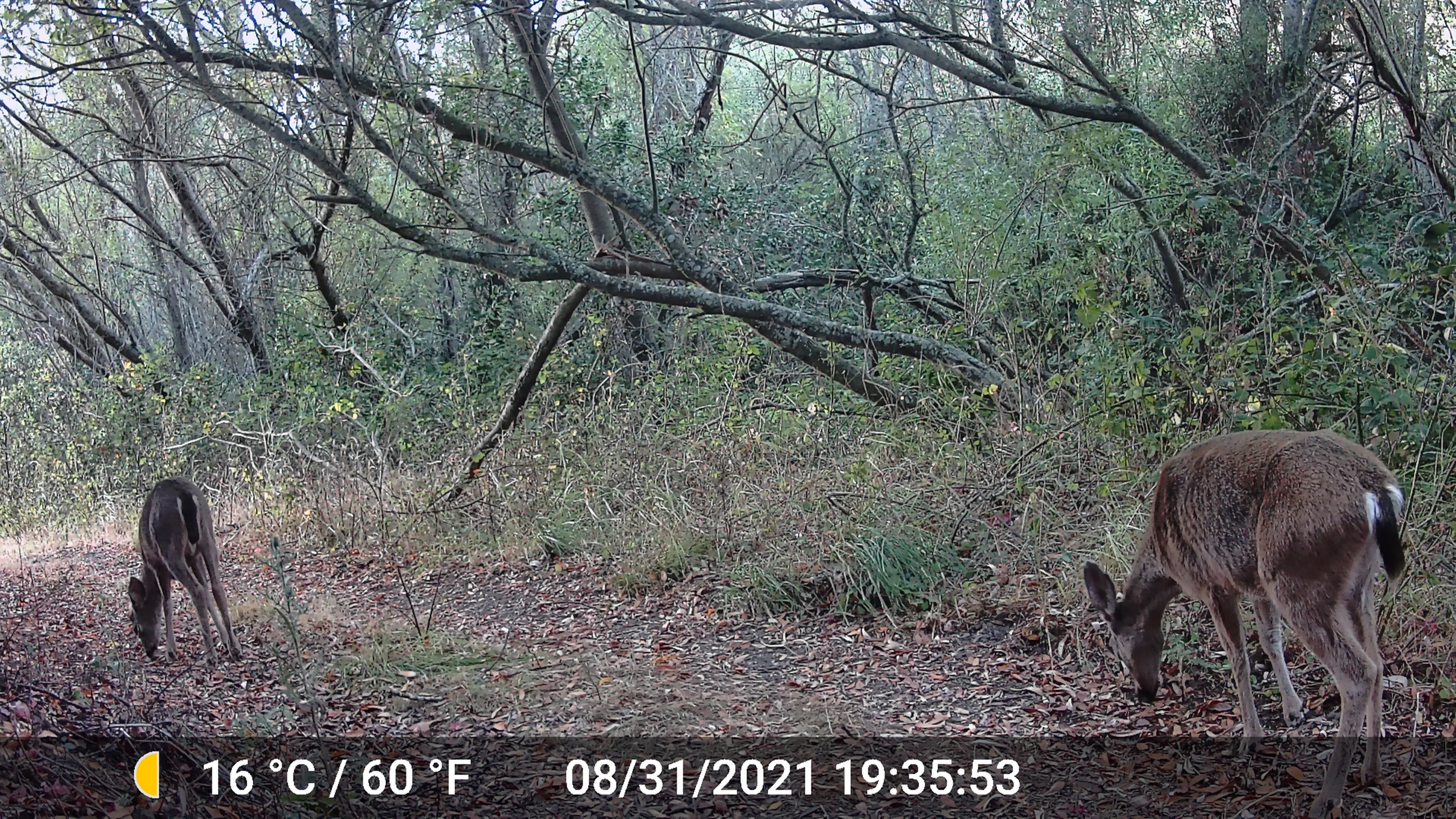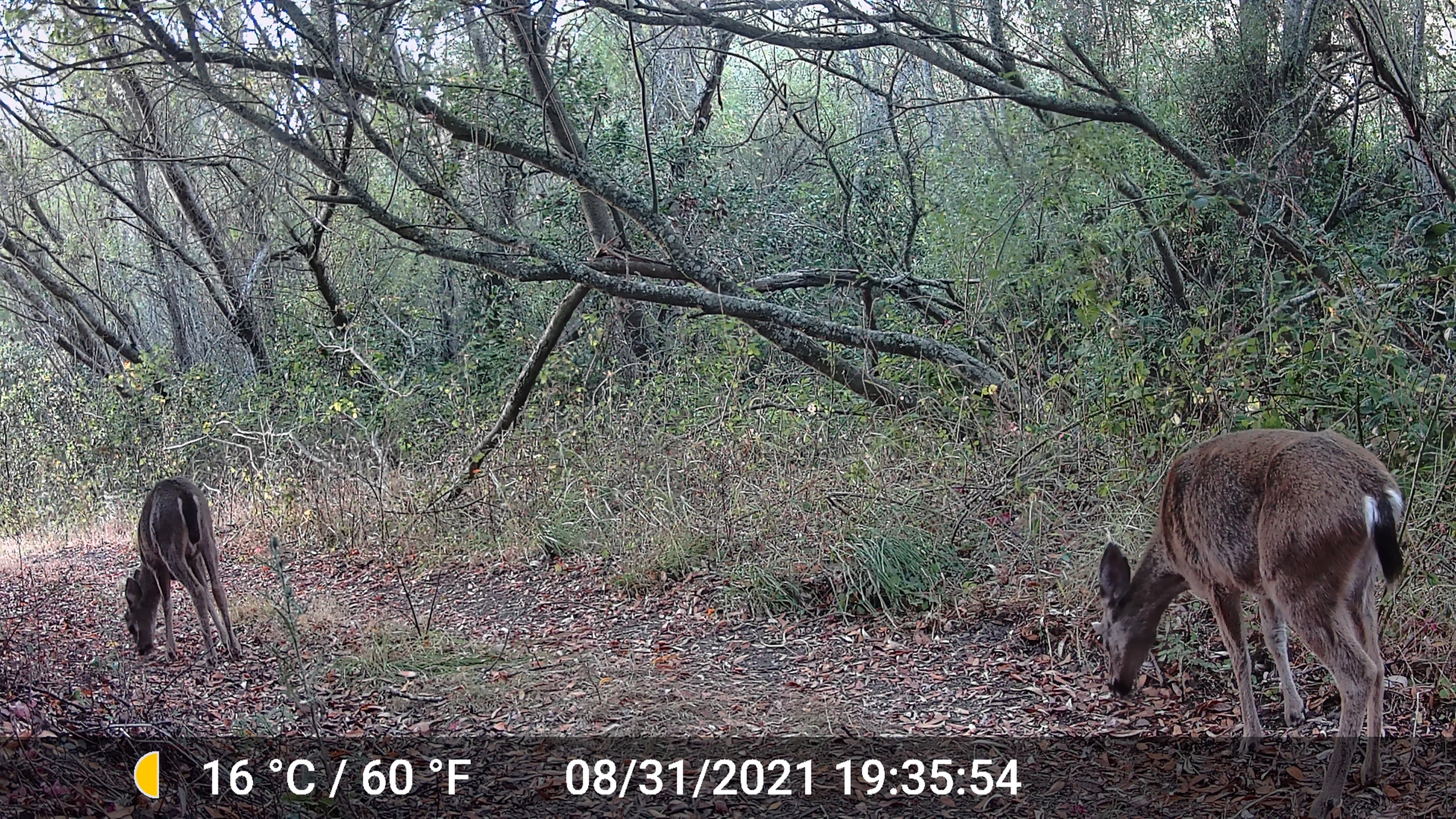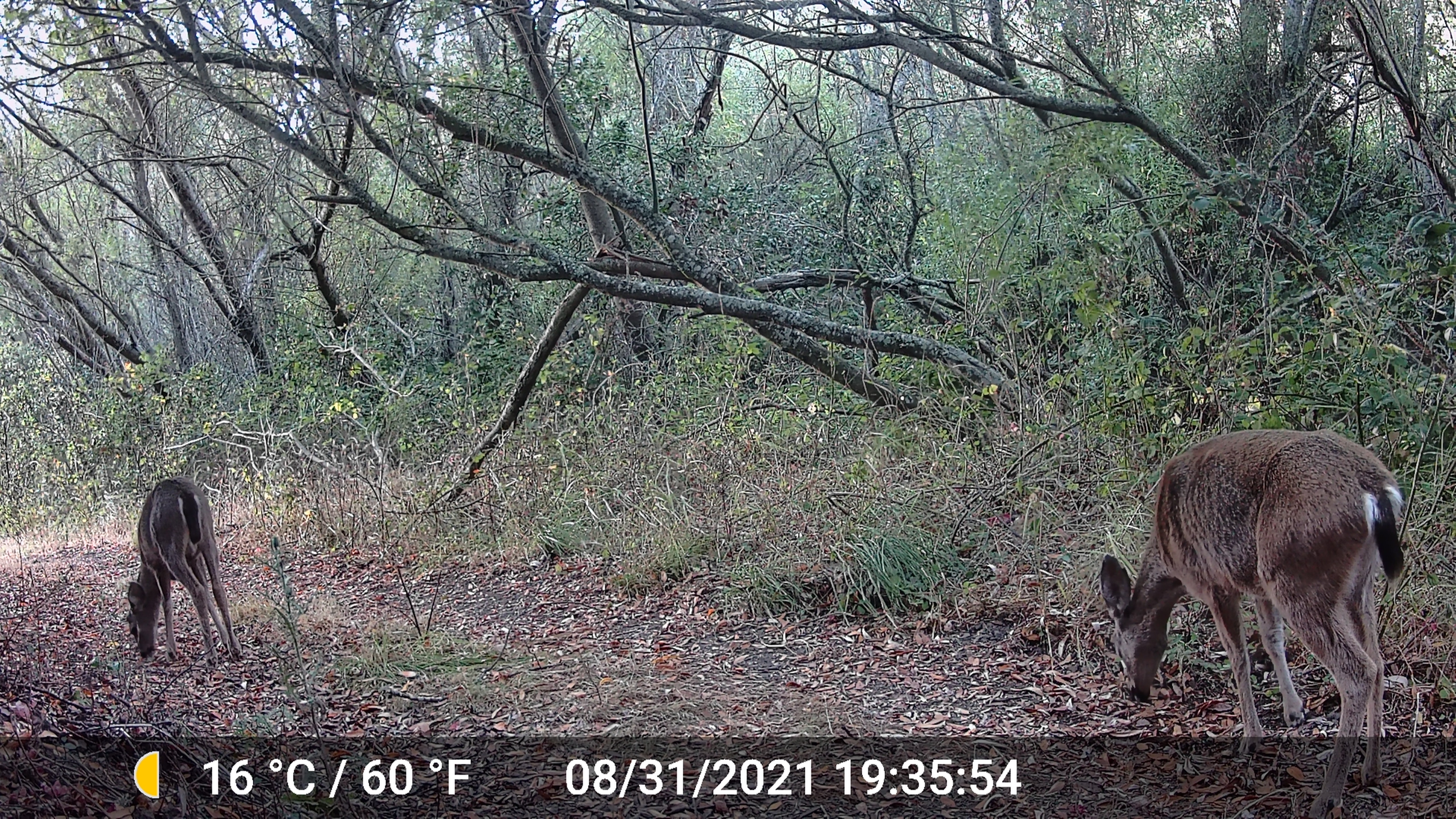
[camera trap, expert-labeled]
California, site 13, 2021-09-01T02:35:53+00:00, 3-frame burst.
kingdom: Animalia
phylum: Chordata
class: Mammalia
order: Artiodactyla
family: Cervidae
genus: Odocoileus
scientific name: Odocoileus hemionus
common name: mule deer